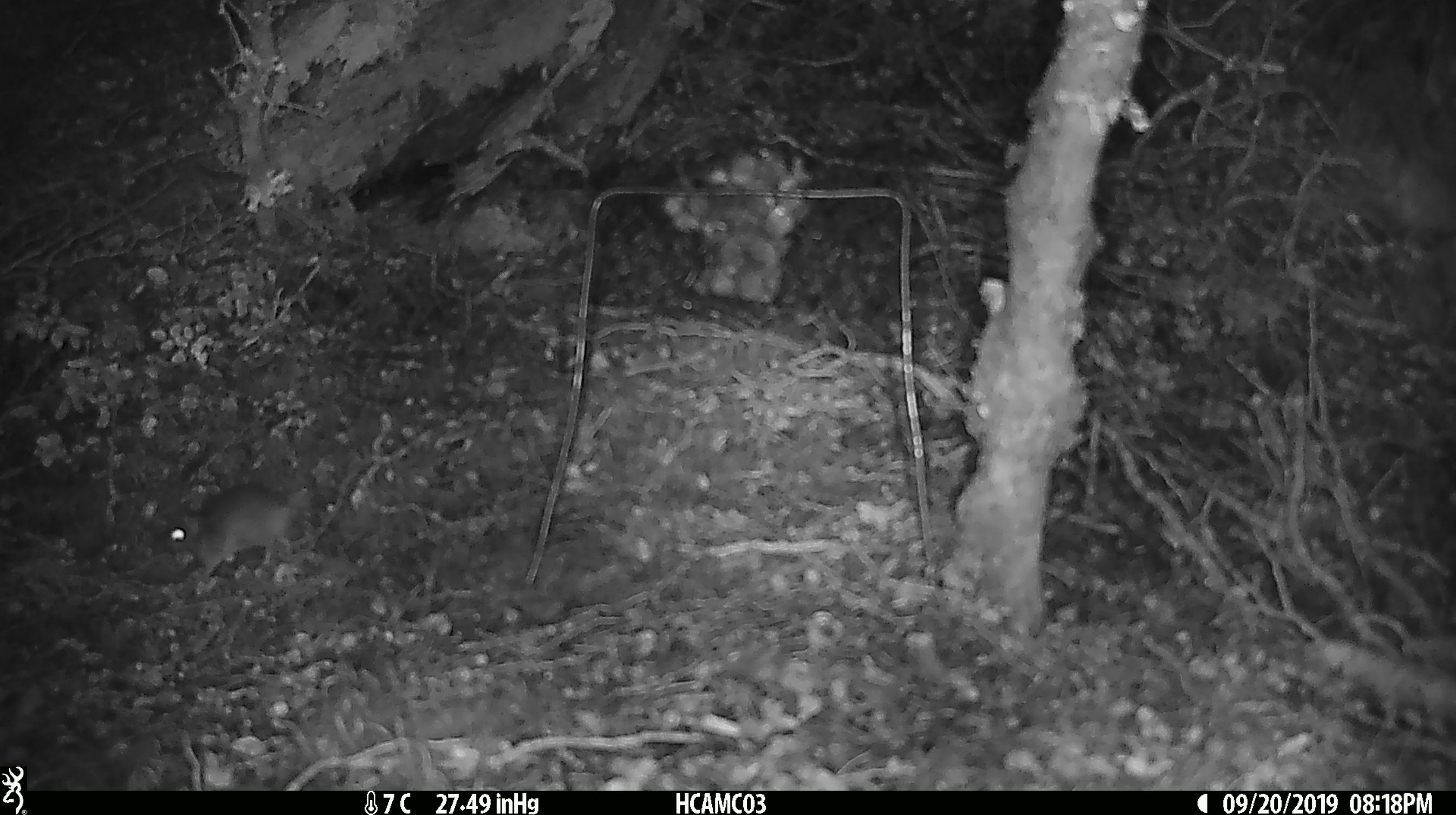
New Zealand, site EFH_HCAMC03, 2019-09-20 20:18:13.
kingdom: Animalia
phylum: Chordata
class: Mammalia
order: Rodentia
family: Muridae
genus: Mus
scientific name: Mus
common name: mouse